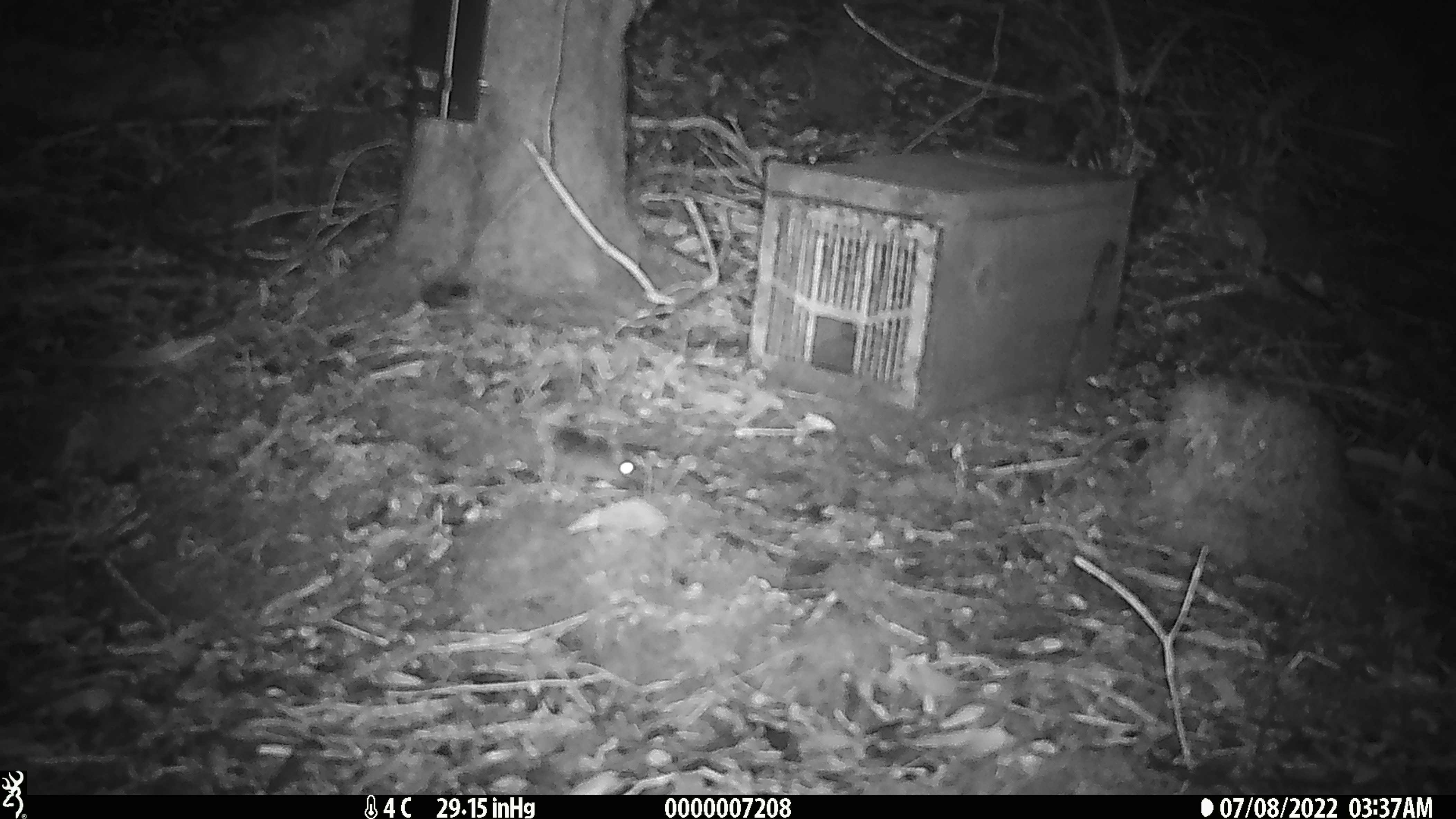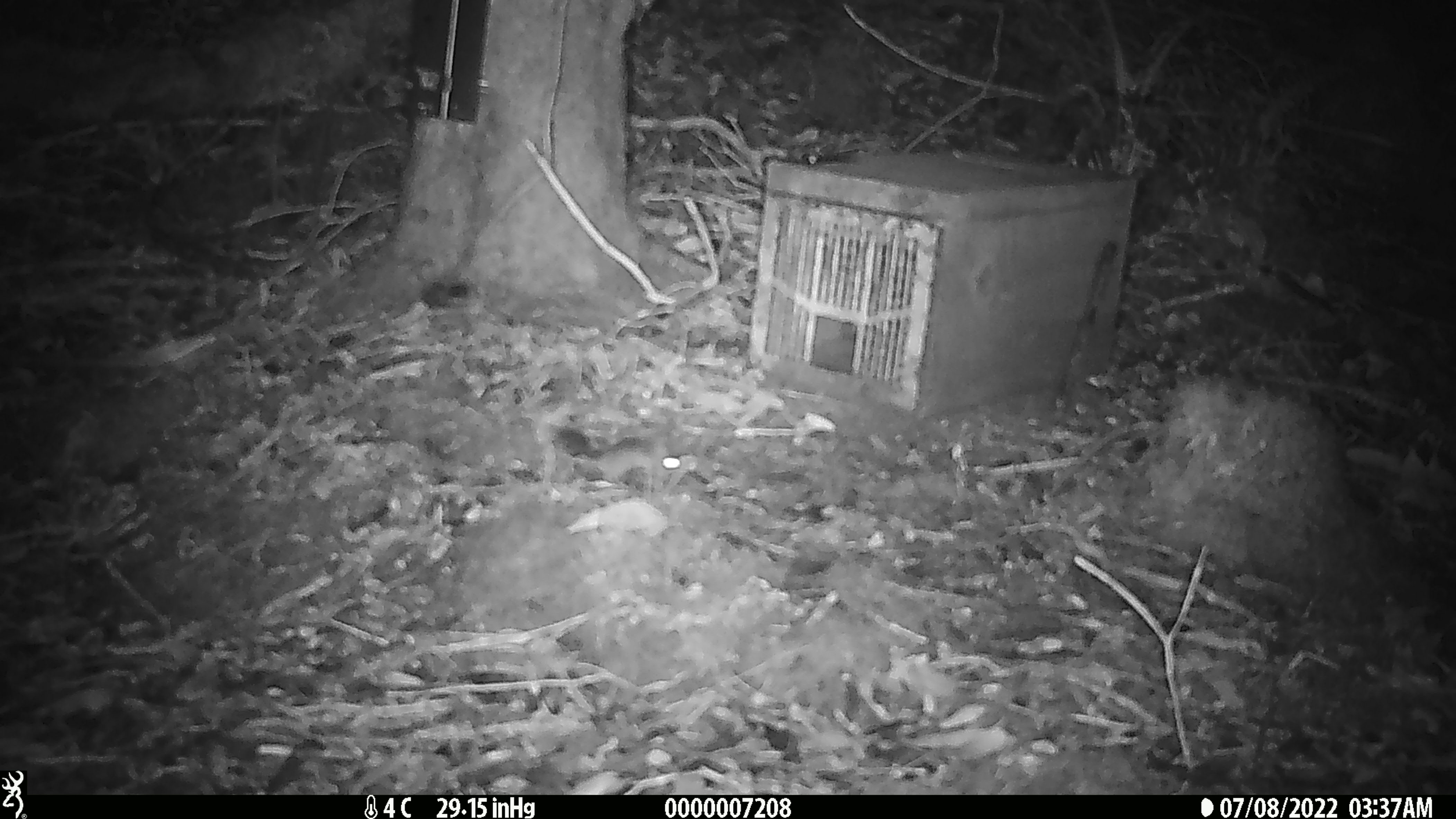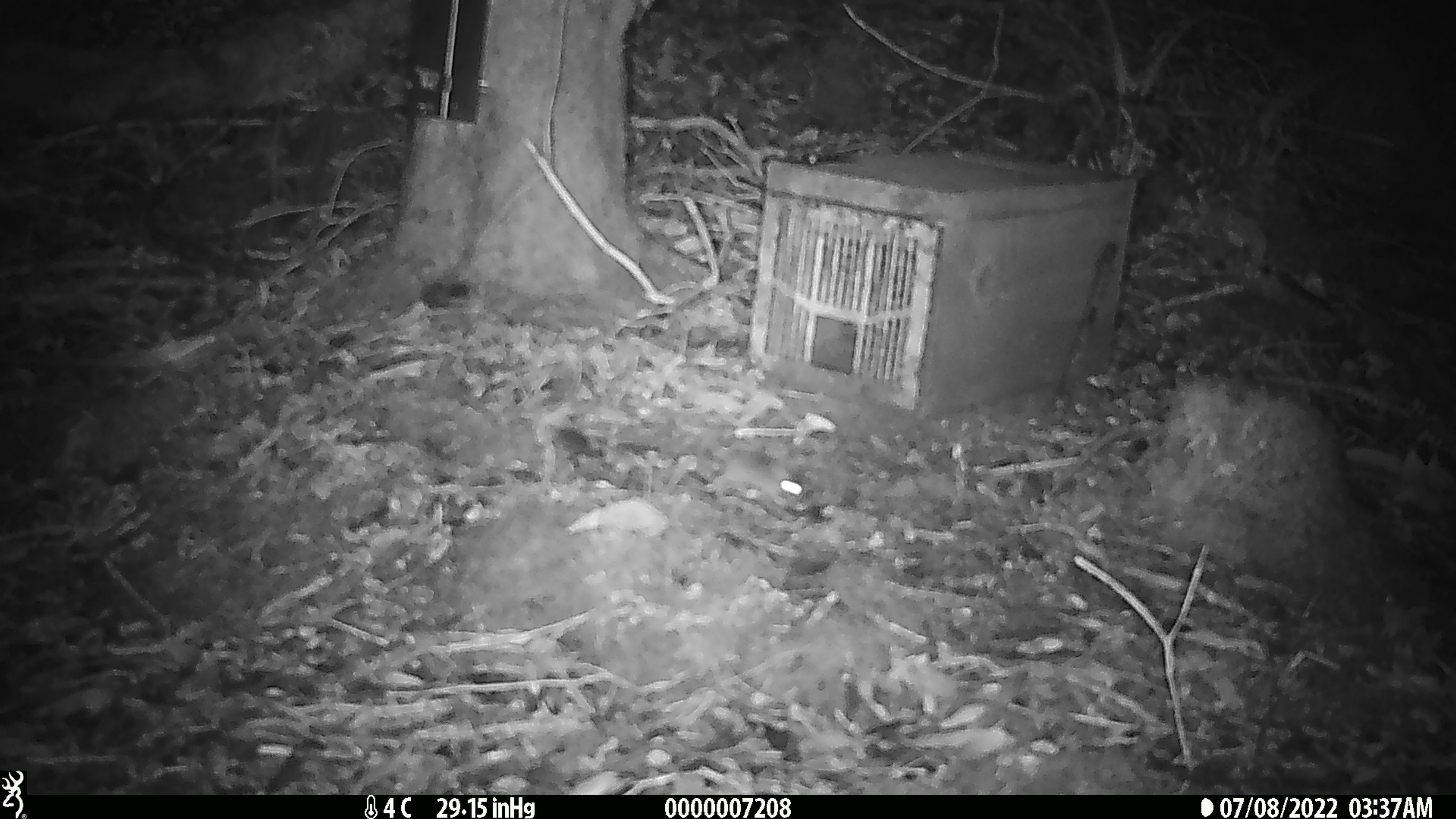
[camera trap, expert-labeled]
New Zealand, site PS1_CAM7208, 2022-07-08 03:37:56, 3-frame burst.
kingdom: Animalia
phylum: Chordata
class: Mammalia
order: Rodentia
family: Muridae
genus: Mus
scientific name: Mus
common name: mouse